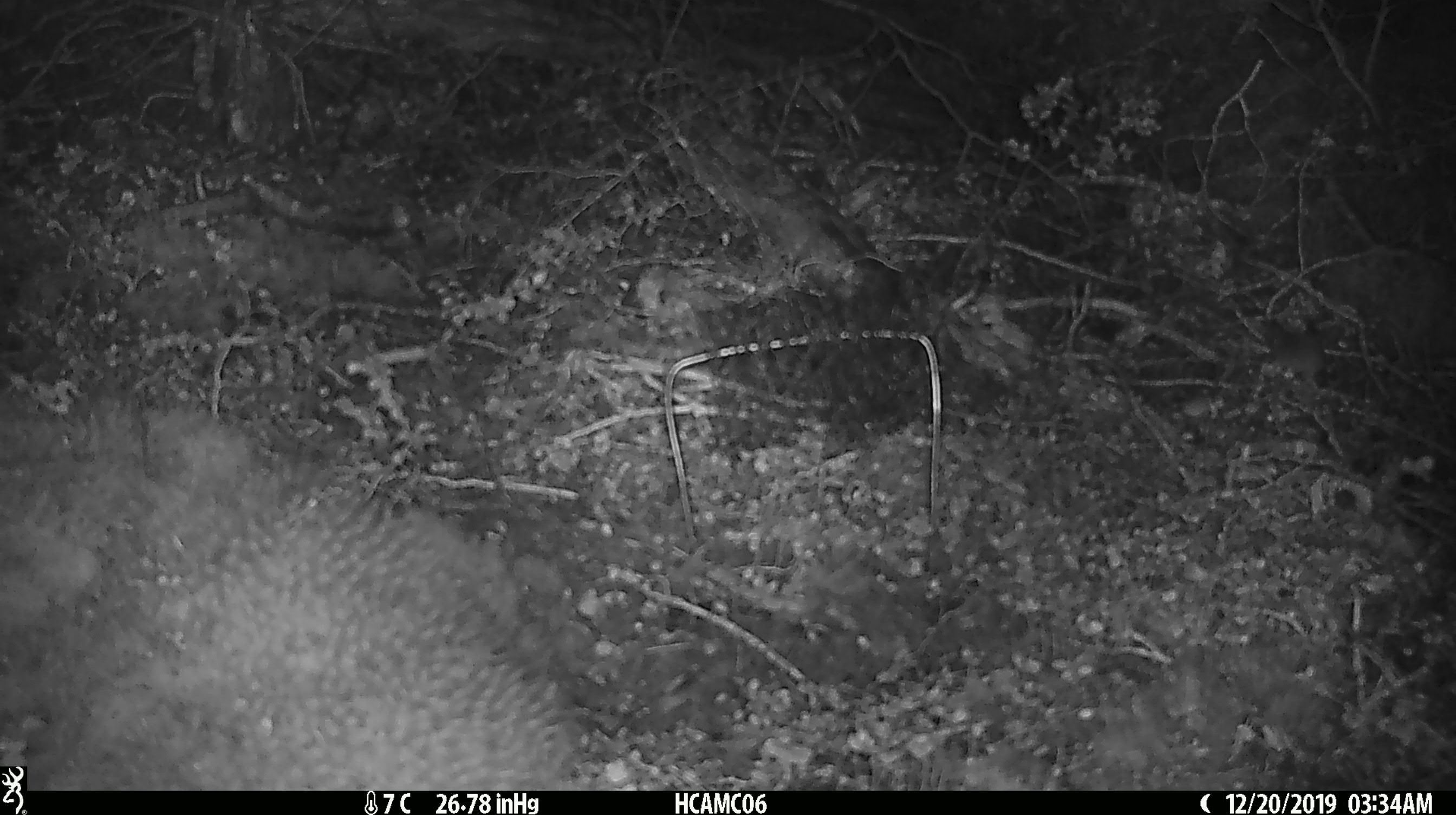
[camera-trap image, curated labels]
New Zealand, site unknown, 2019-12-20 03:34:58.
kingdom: Animalia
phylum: Chordata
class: Mammalia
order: Rodentia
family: Muridae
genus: Mus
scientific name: Mus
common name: mouse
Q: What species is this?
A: Mouse (Mus).